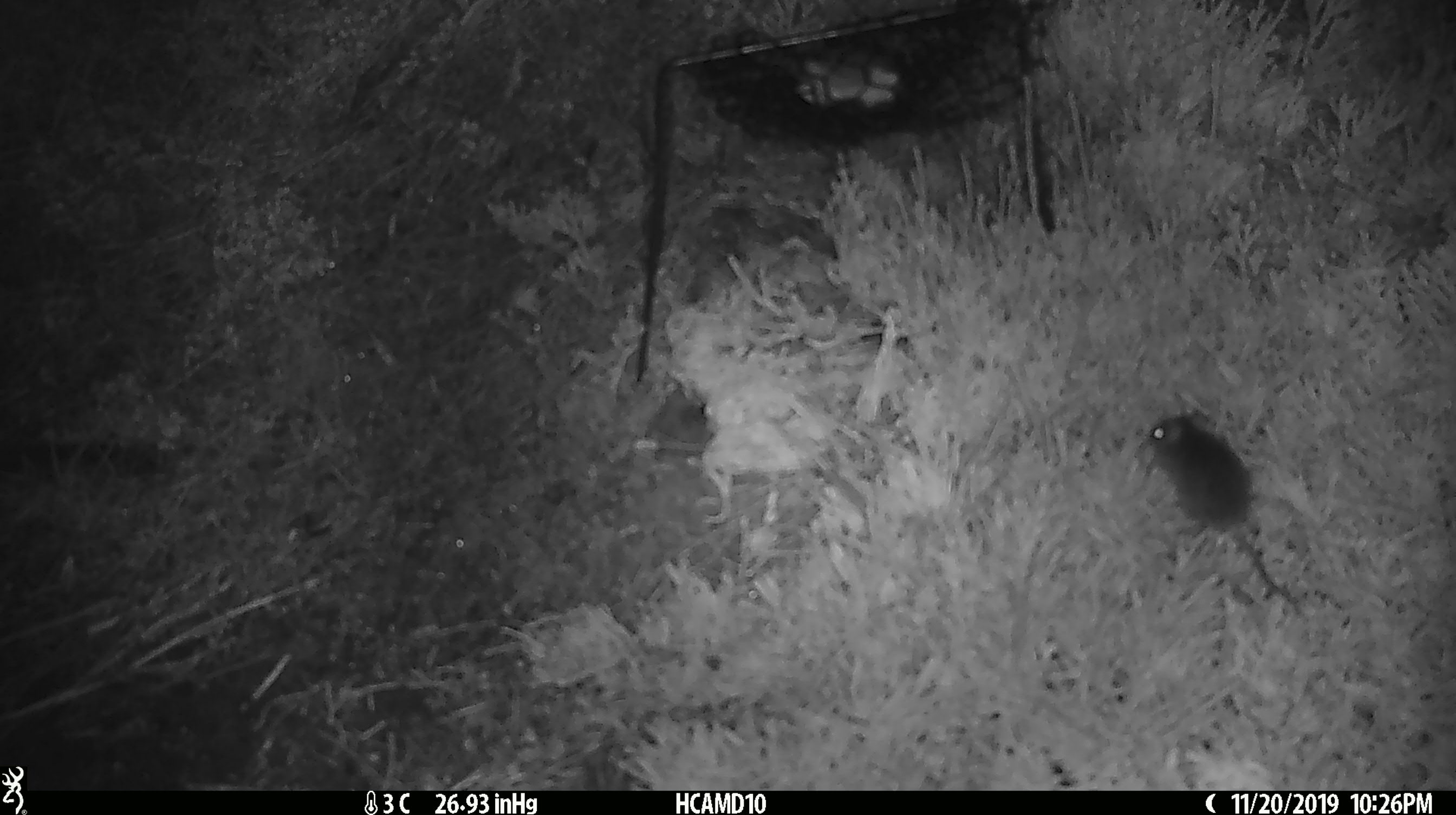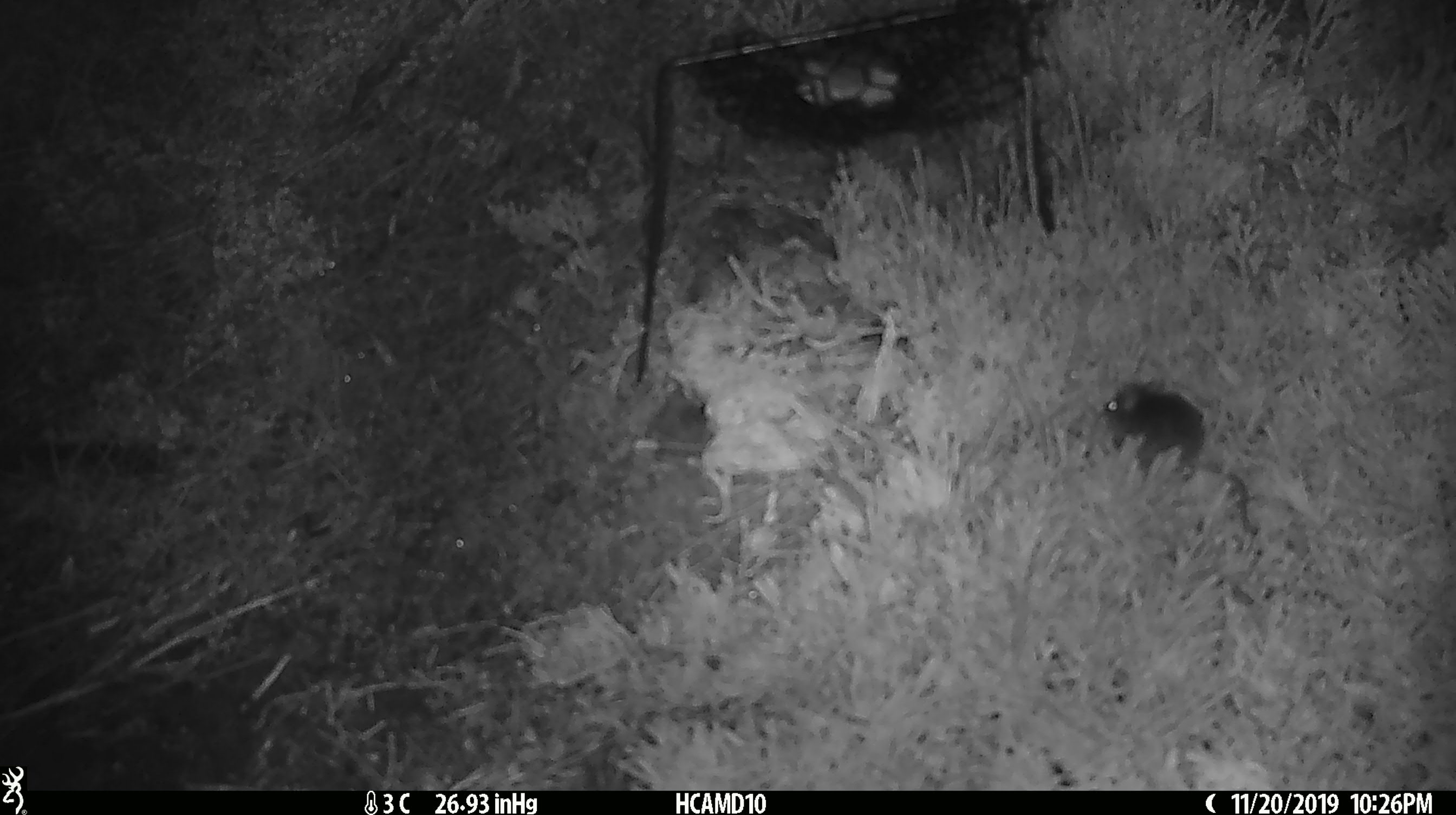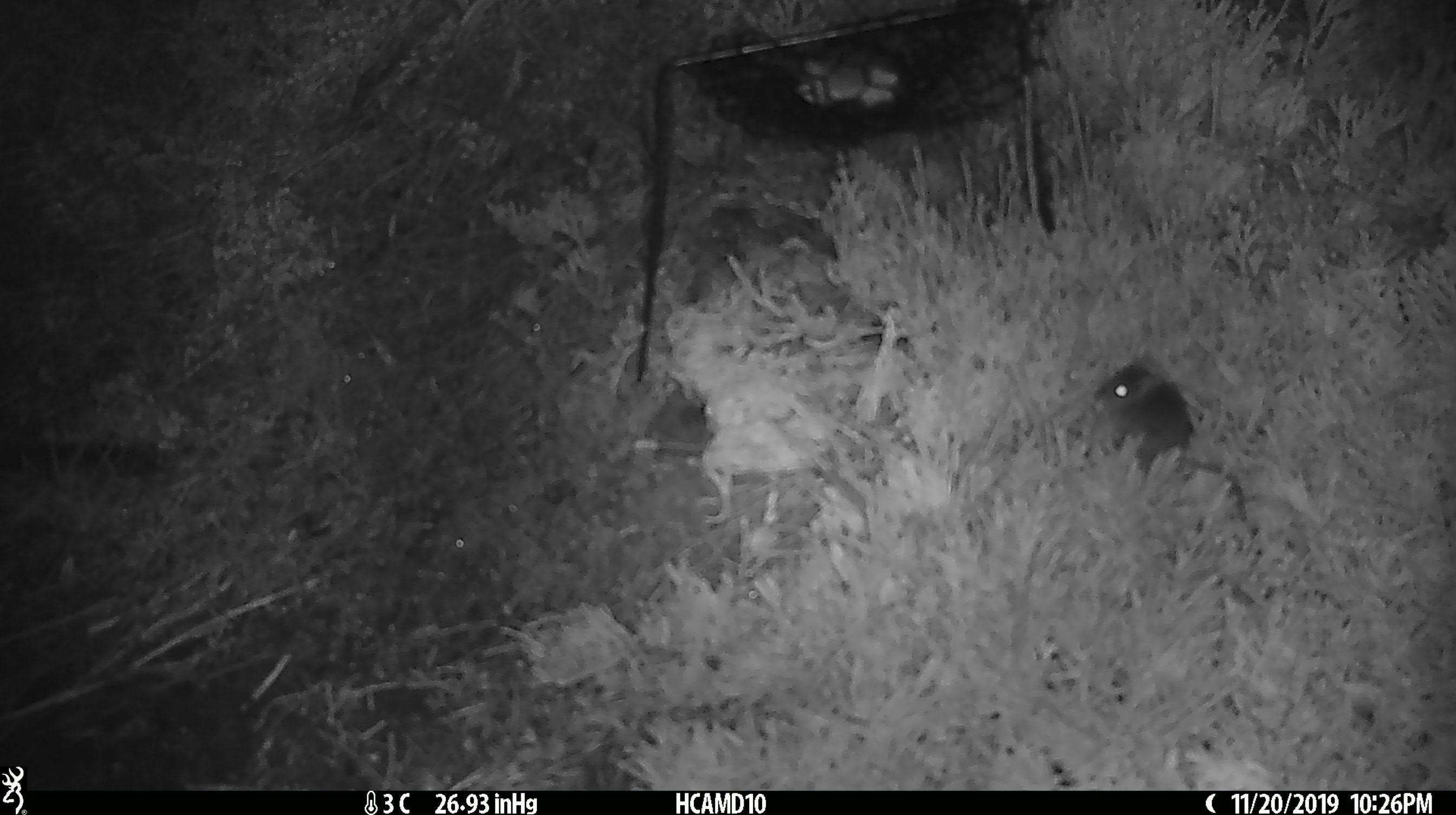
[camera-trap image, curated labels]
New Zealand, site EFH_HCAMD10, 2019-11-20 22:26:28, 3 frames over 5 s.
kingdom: Animalia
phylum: Chordata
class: Mammalia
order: Rodentia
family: Muridae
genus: Mus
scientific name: Mus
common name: mouse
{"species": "mouse (Mus)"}